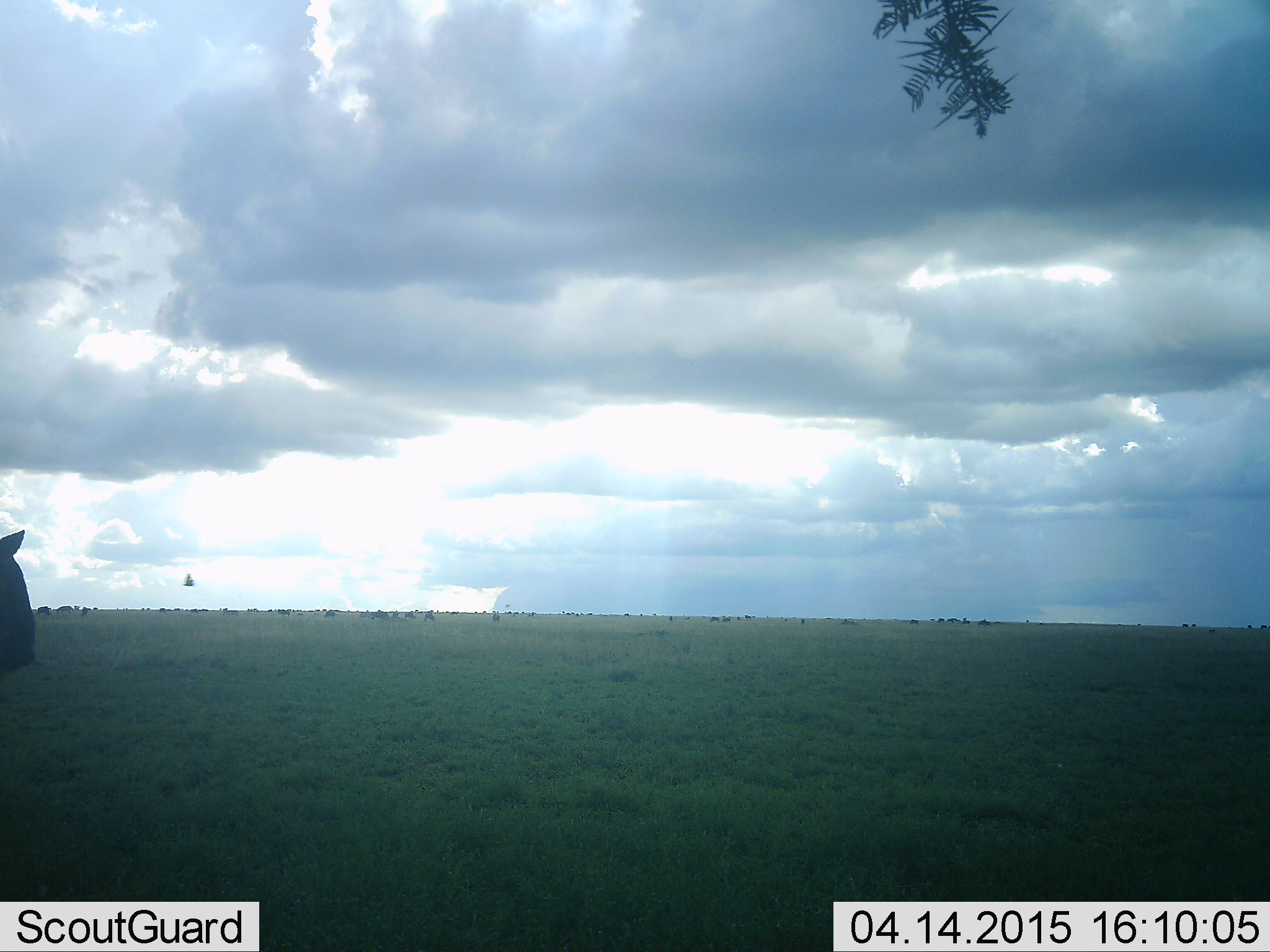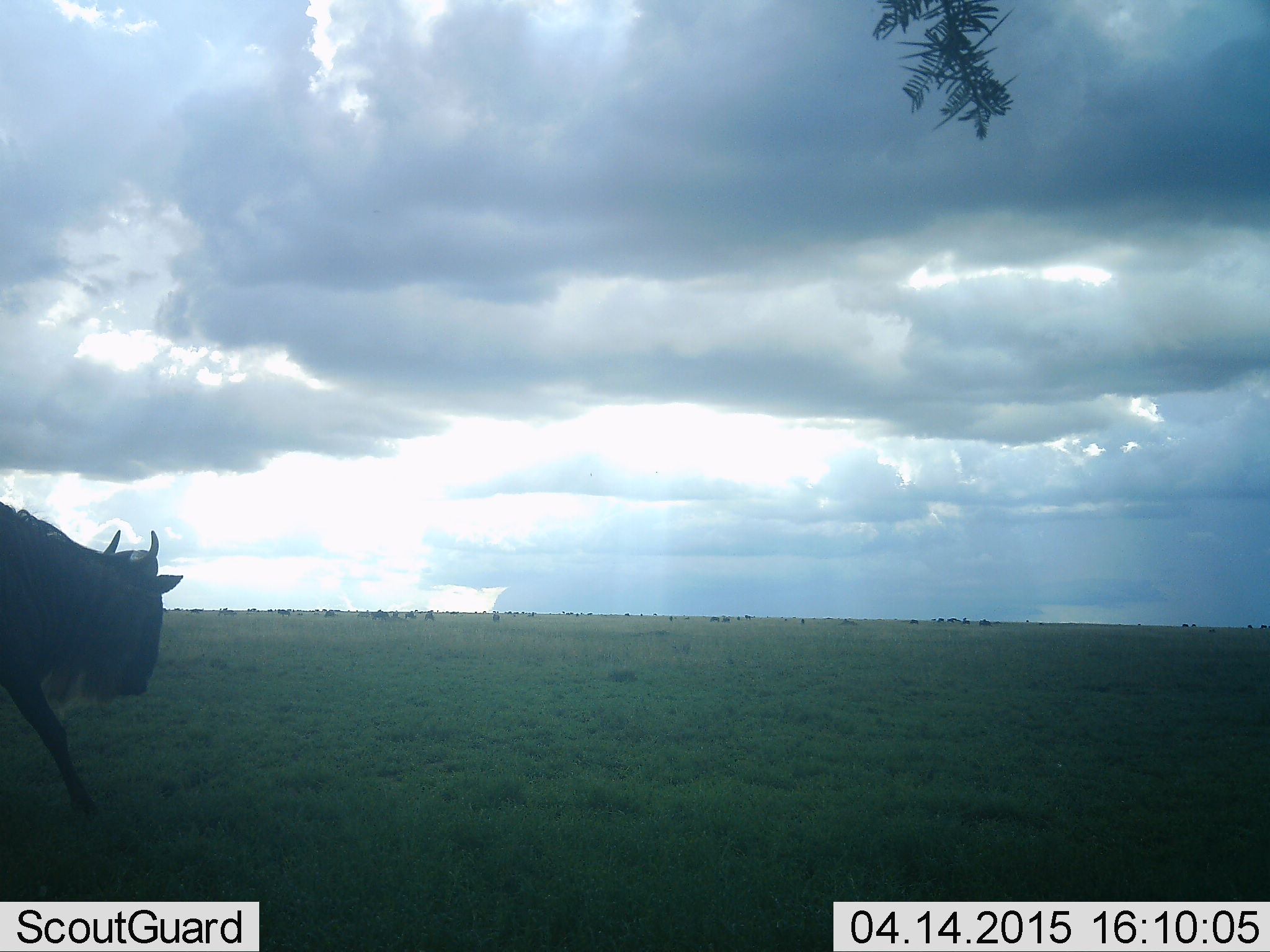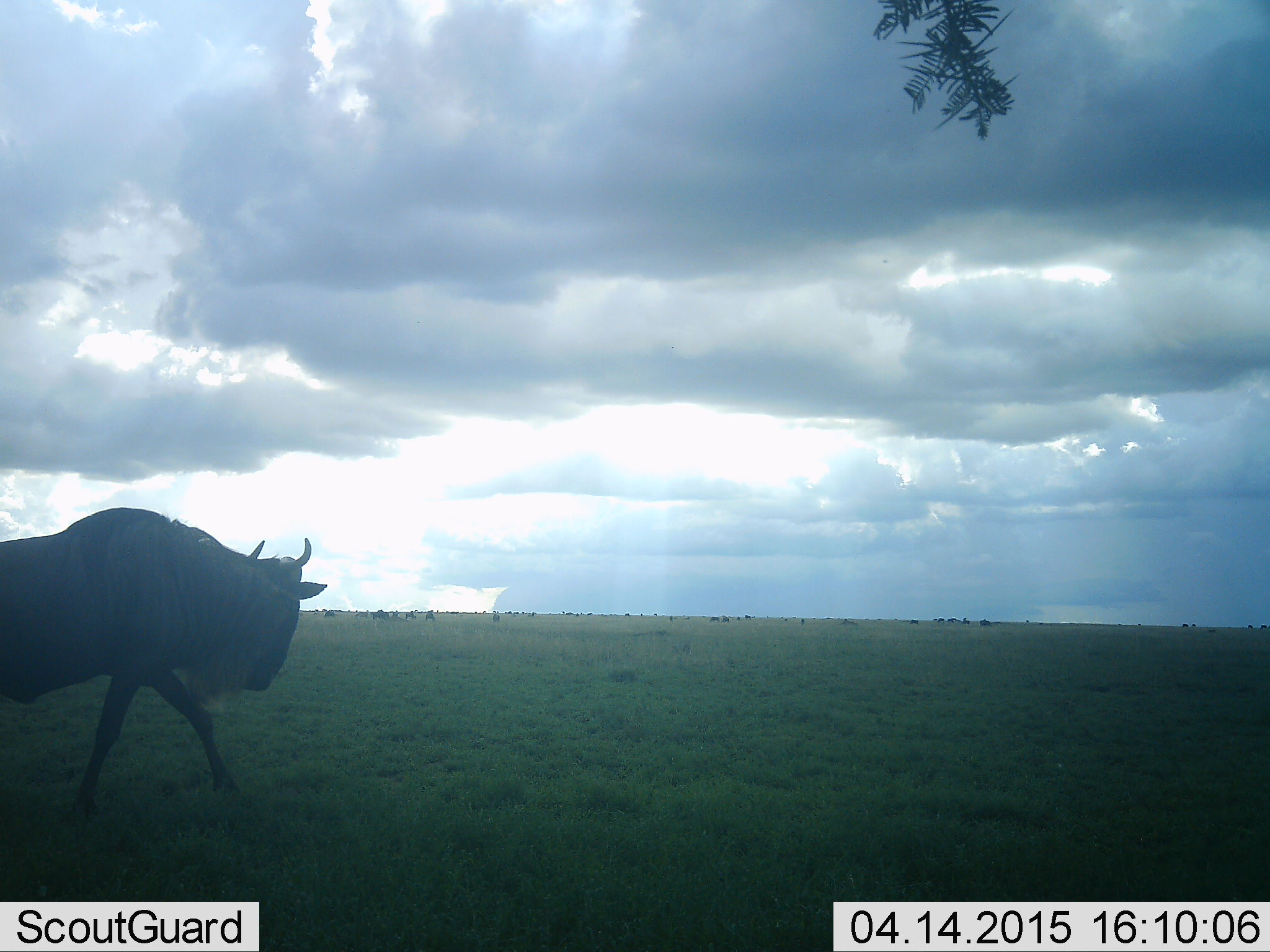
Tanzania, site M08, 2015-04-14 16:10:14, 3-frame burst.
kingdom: Animalia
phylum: Chordata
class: Mammalia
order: Artiodactyla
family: Bovidae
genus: Connochaetes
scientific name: Connochaetes taurinus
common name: blue wildebeest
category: wildebeest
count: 1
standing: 27%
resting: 18%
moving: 82%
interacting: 0%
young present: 0%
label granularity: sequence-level